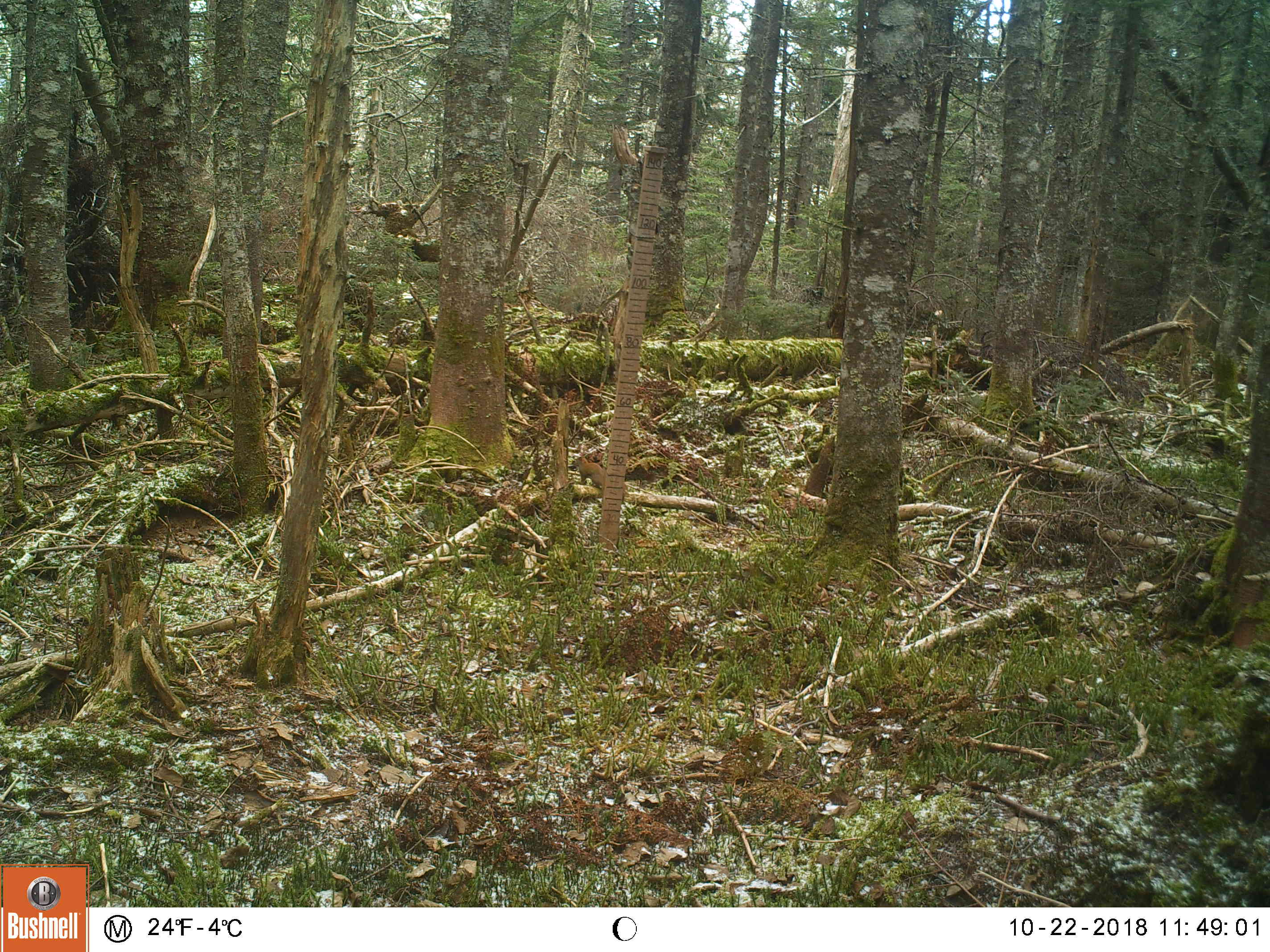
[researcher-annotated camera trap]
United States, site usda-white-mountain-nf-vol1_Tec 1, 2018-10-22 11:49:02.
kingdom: Animalia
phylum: Chordata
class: Mammalia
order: Rodentia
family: Sciuridae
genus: Tamiasciurus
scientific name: Tamiasciurus hudsonicus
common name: red squirrel